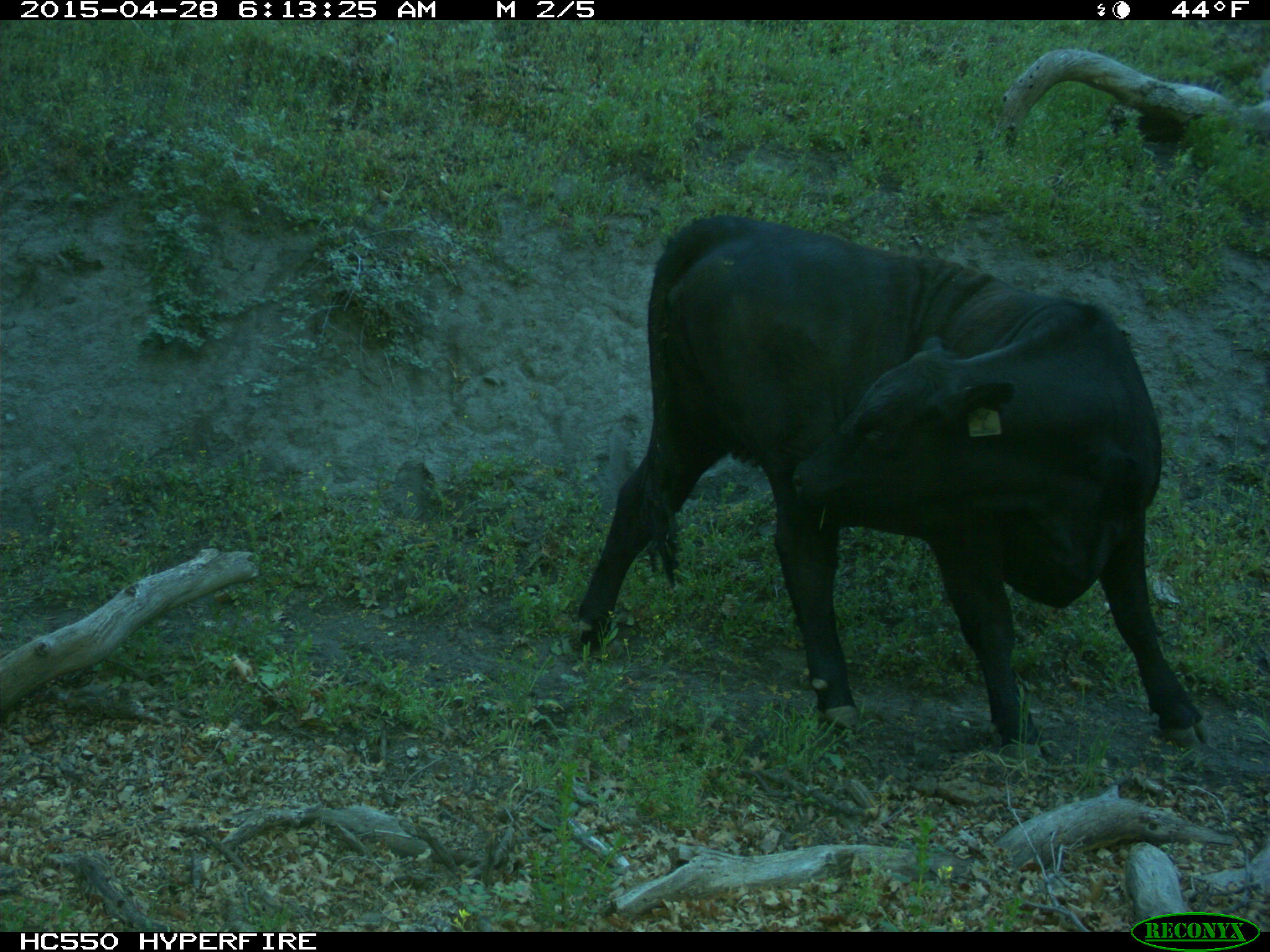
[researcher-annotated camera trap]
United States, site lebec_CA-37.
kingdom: Animalia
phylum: Chordata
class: Mammalia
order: Artiodactyla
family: Bovidae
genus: Bos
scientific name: Bos taurus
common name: domestic cow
Bos taurus (domestic cow).